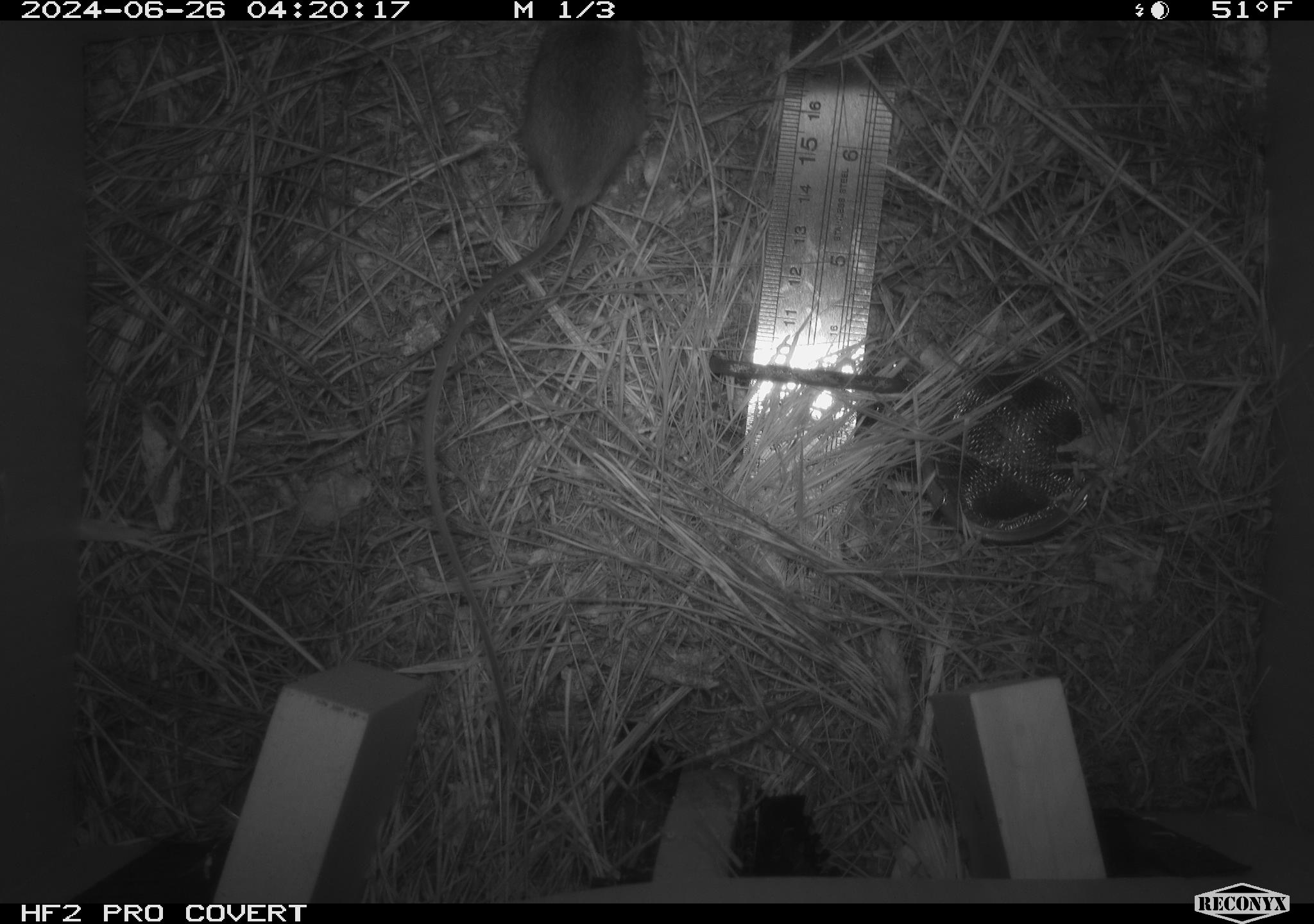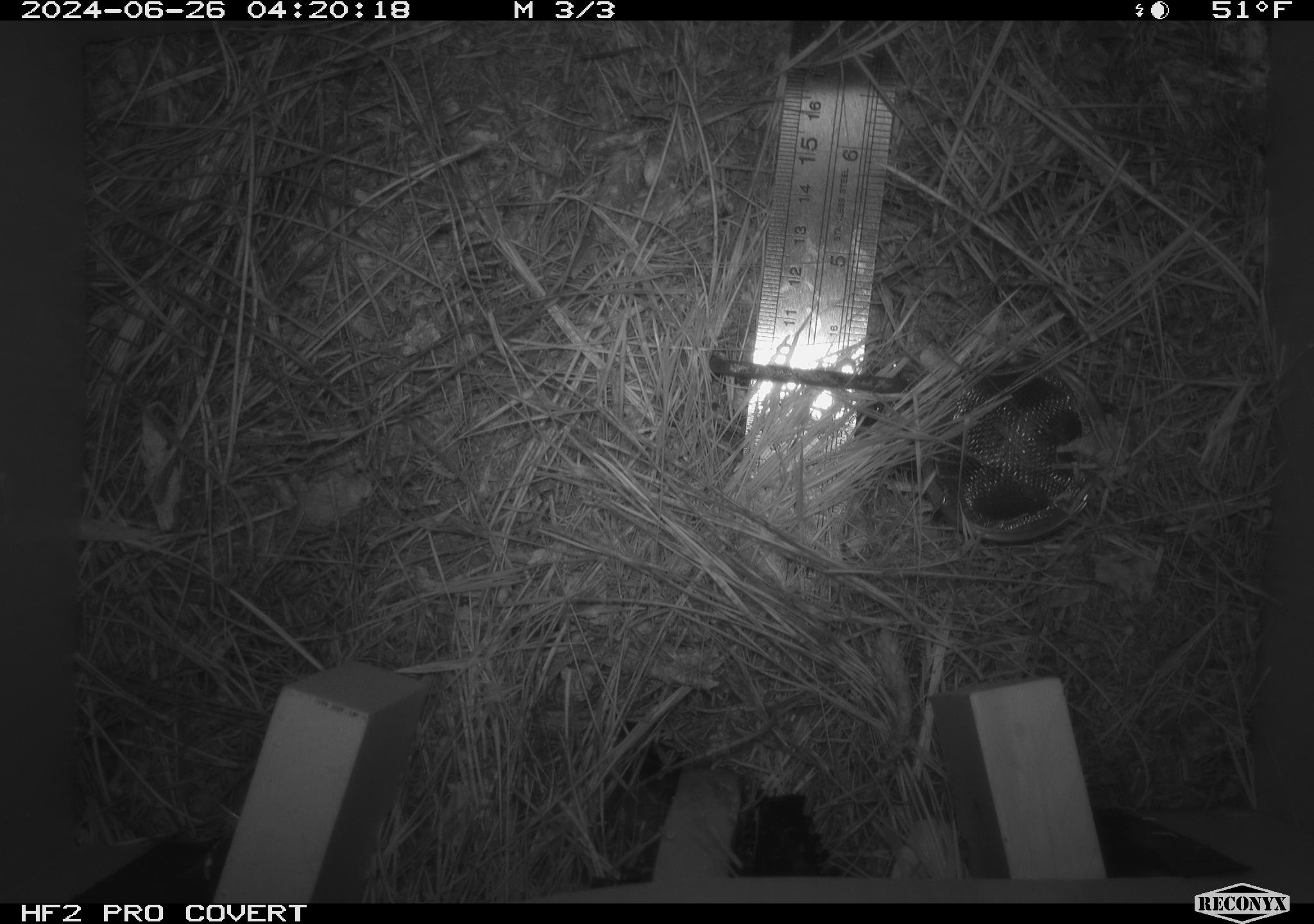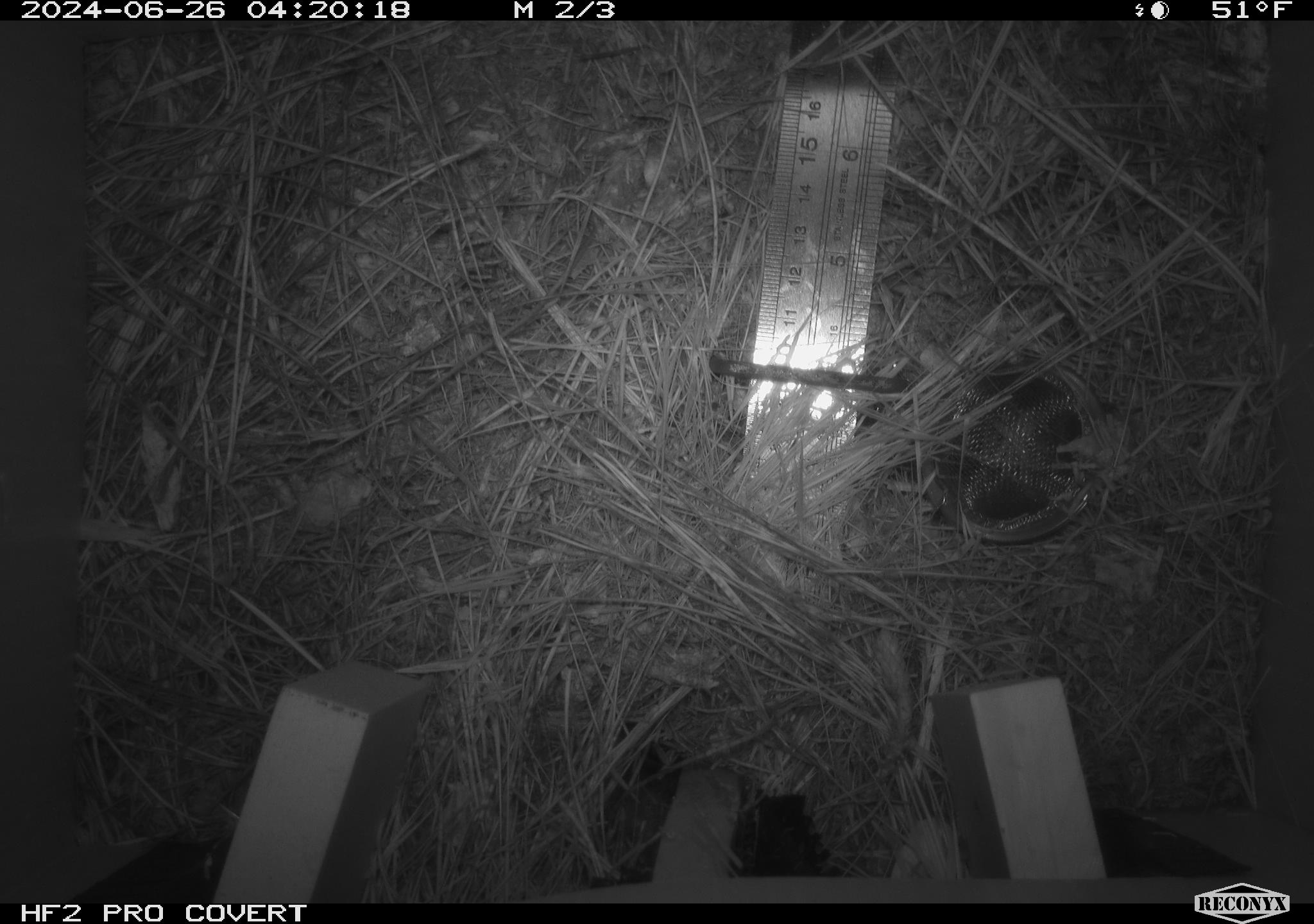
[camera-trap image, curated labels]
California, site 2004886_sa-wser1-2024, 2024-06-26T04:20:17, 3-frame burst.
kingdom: Animalia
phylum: Chordata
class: Mammalia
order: Eulipotyphla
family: Soricidae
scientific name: Soricidae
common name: shrews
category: soricidae family